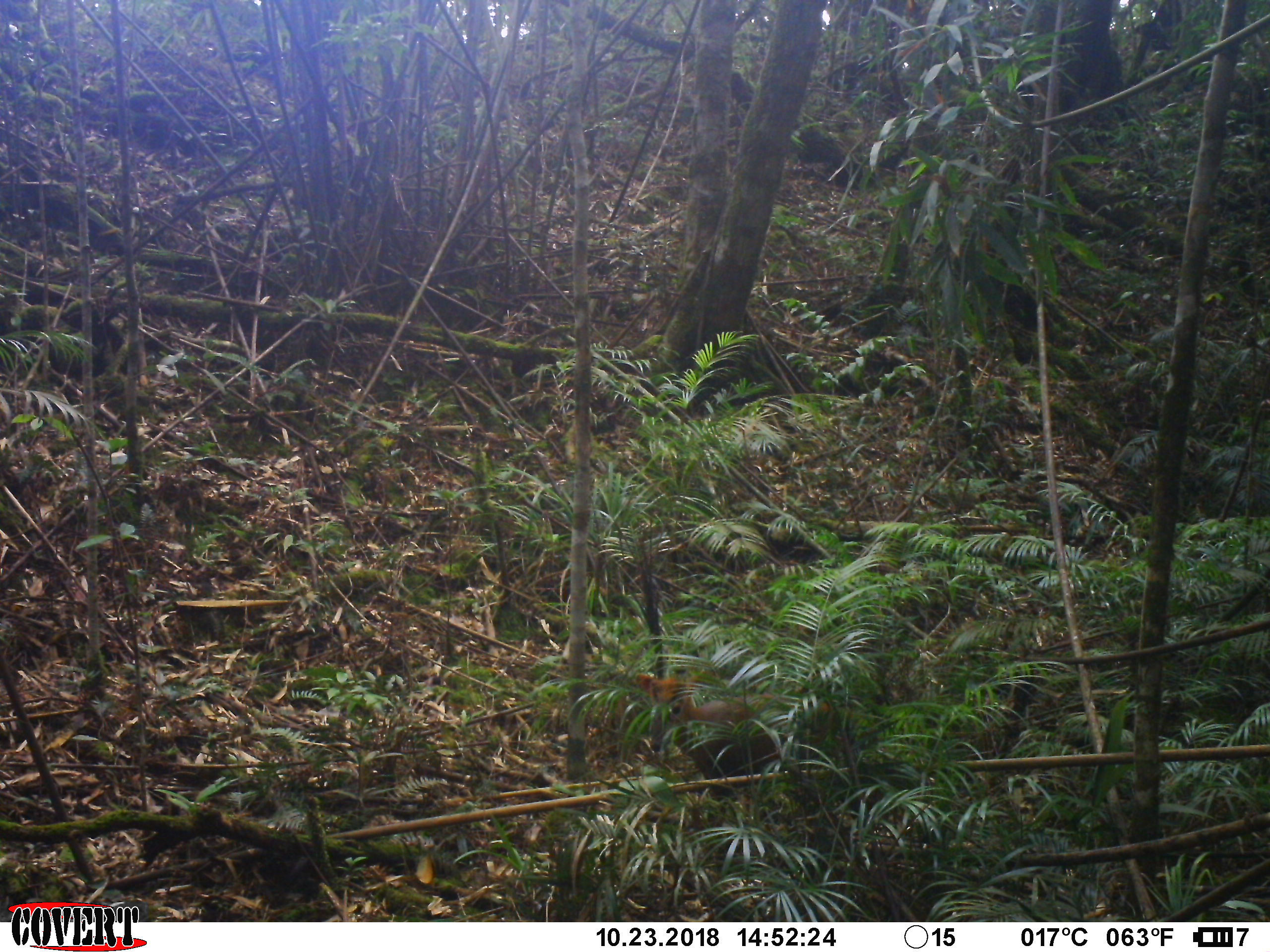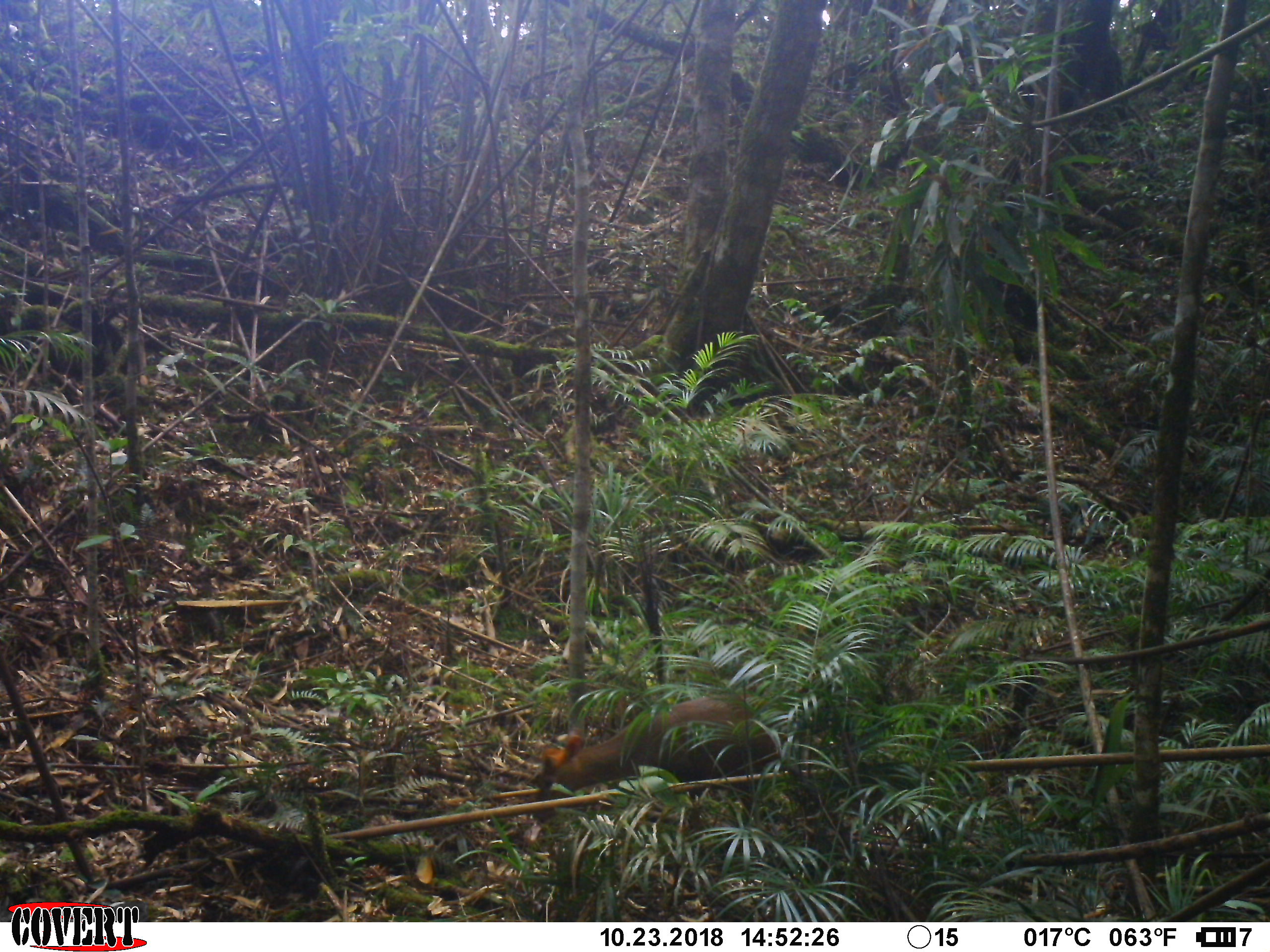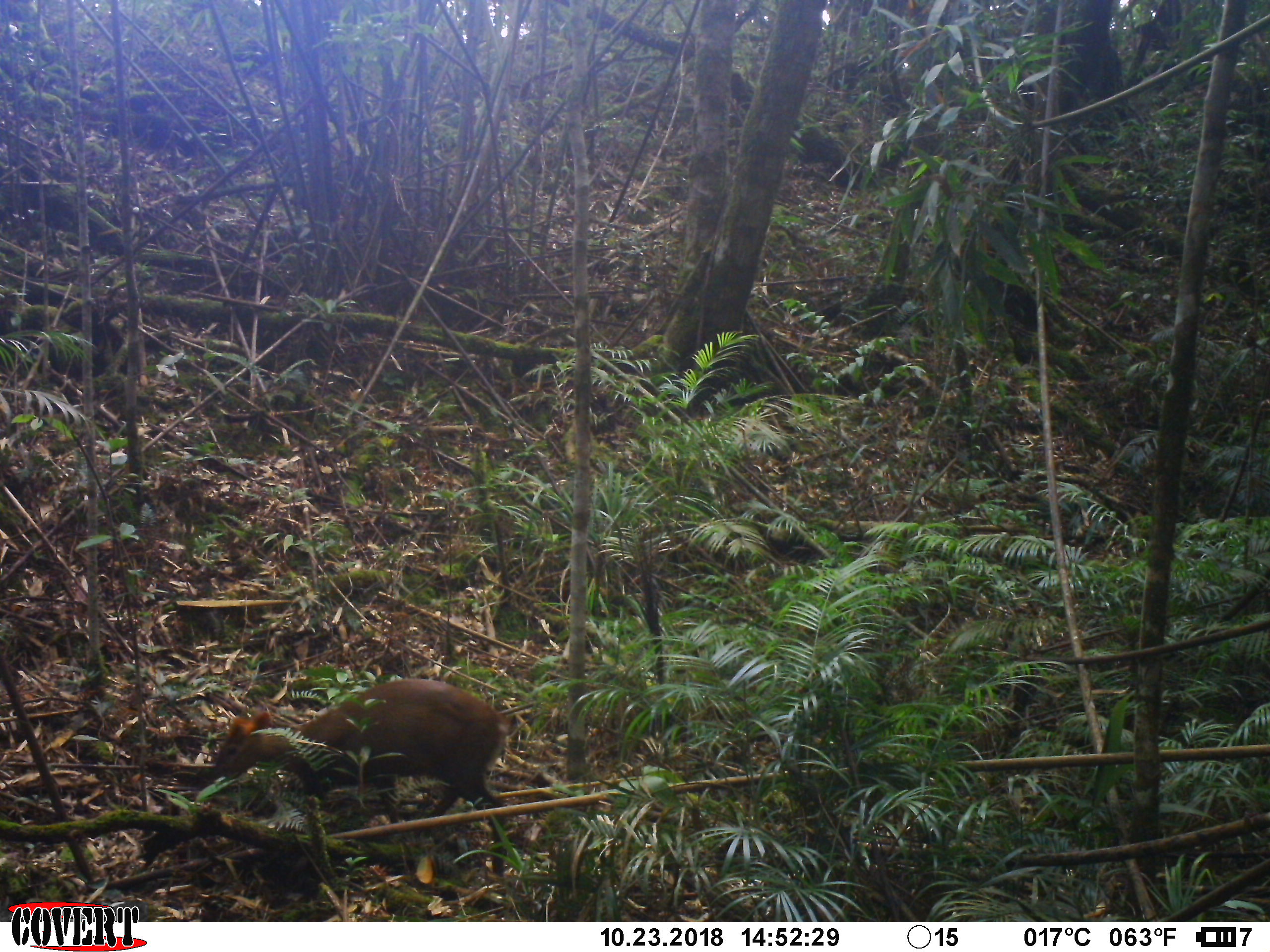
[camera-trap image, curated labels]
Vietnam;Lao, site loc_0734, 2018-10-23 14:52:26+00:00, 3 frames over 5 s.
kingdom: Animalia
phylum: Chordata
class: Mammalia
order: Artiodactyla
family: Cervidae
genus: Muntiacus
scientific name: Muntiacus rooseveltorum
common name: roosevelt's muntjac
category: roosevelts muntjac group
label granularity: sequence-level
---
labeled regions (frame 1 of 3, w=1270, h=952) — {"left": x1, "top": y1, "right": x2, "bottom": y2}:
roosevelts muntjac group: {"left": 628, "top": 673, "right": 834, "bottom": 799}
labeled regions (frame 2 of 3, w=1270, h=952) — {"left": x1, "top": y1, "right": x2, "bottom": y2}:
roosevelts muntjac group: {"left": 526, "top": 693, "right": 782, "bottom": 811}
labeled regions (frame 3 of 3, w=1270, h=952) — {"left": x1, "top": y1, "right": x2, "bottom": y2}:
roosevelts muntjac group: {"left": 205, "top": 675, "right": 514, "bottom": 874}